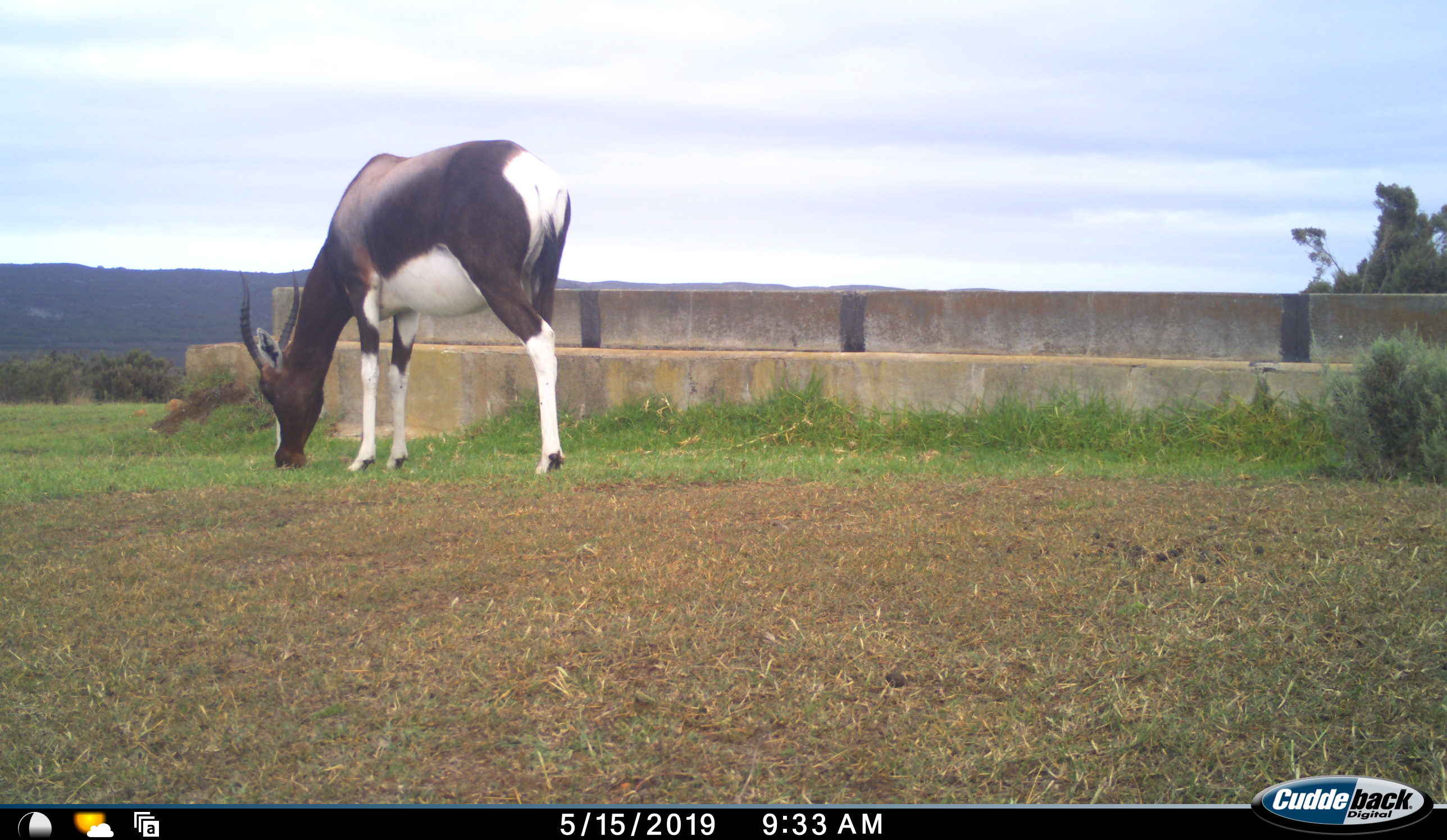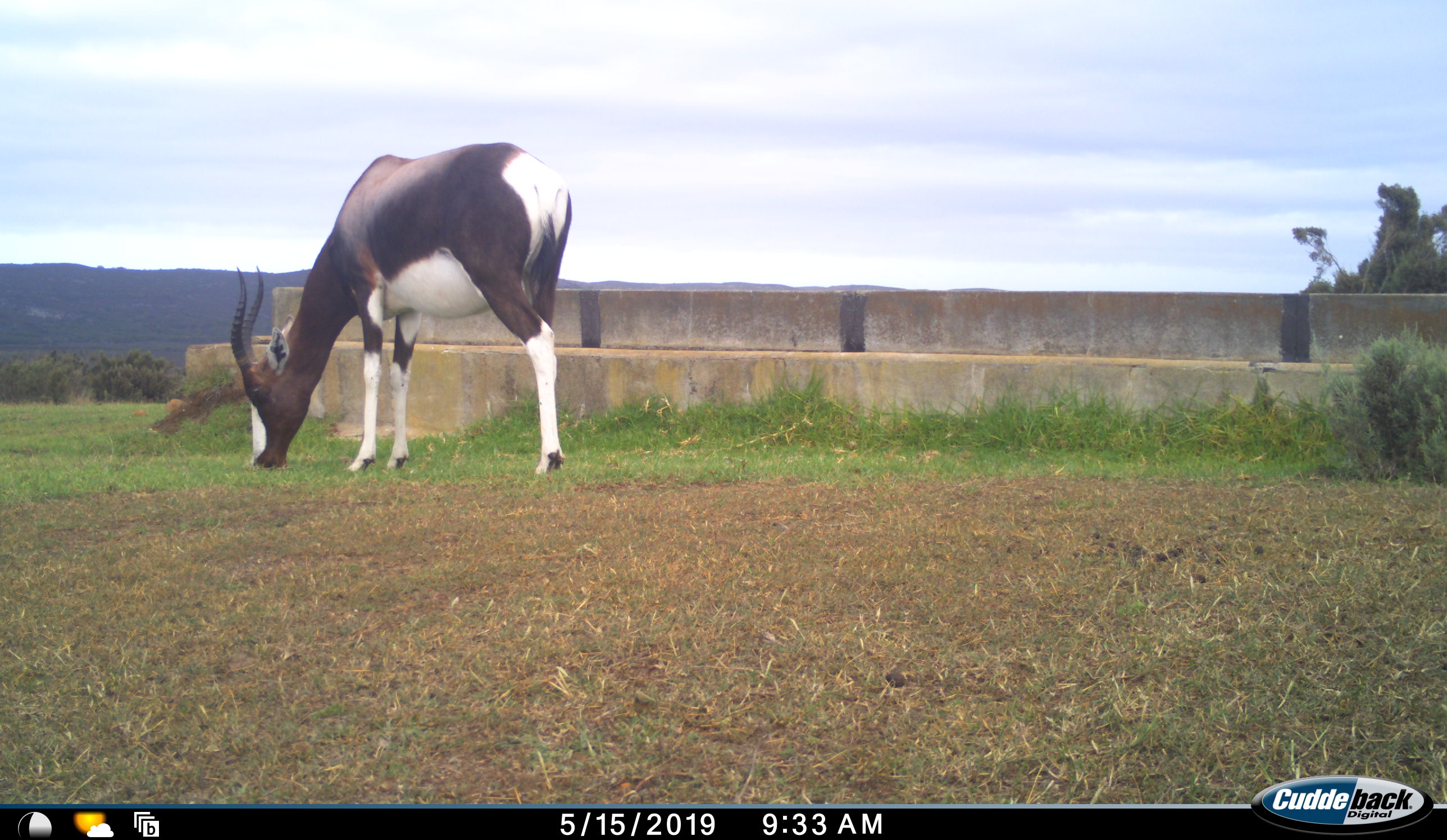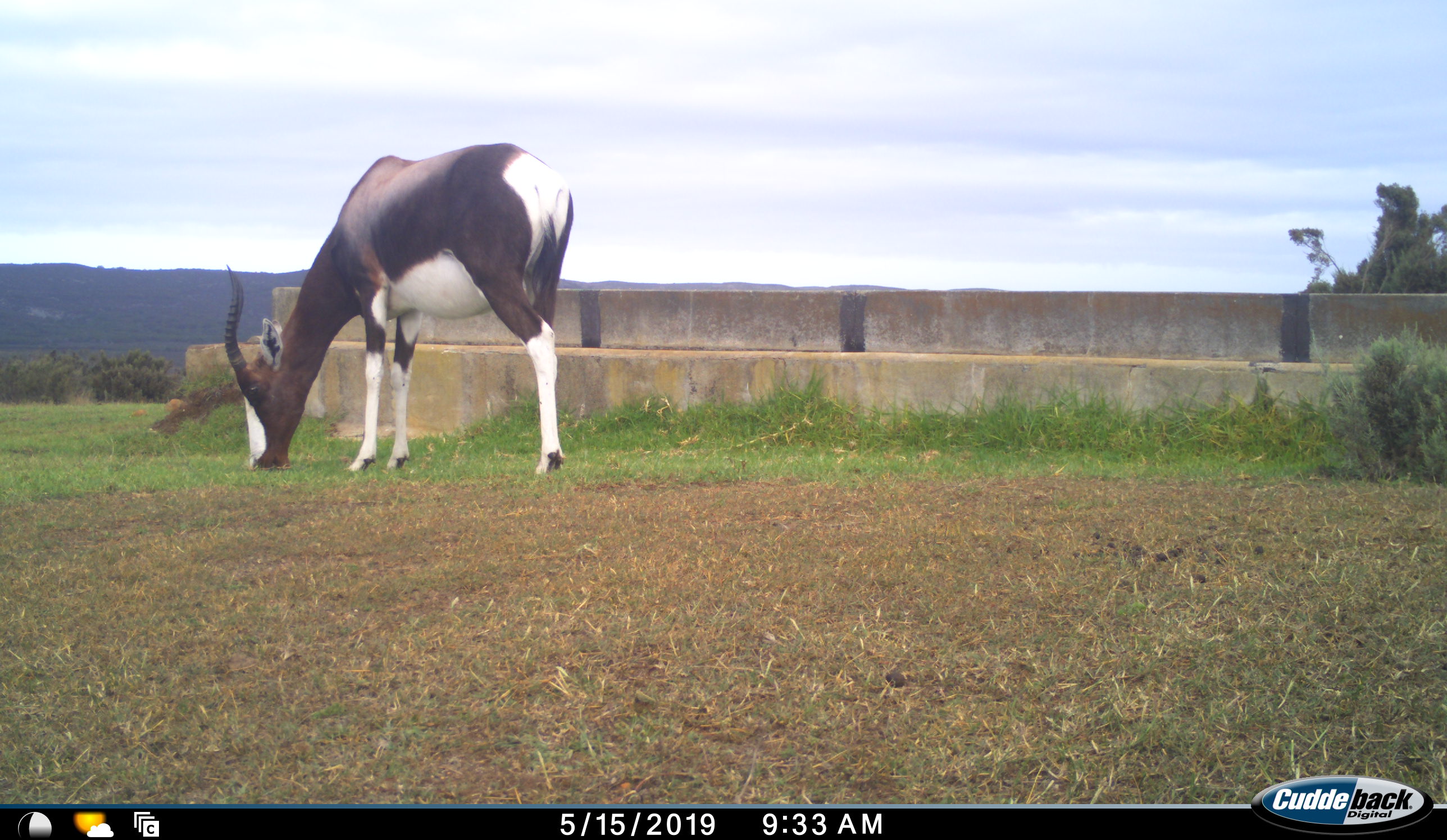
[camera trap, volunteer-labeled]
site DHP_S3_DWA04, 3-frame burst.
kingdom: Animalia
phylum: Chordata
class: Mammalia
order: Artiodactyla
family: Bovidae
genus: Damaliscus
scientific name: Damaliscus pygargus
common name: bontebok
Bontebok (Damaliscus pygargus), count 1. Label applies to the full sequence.